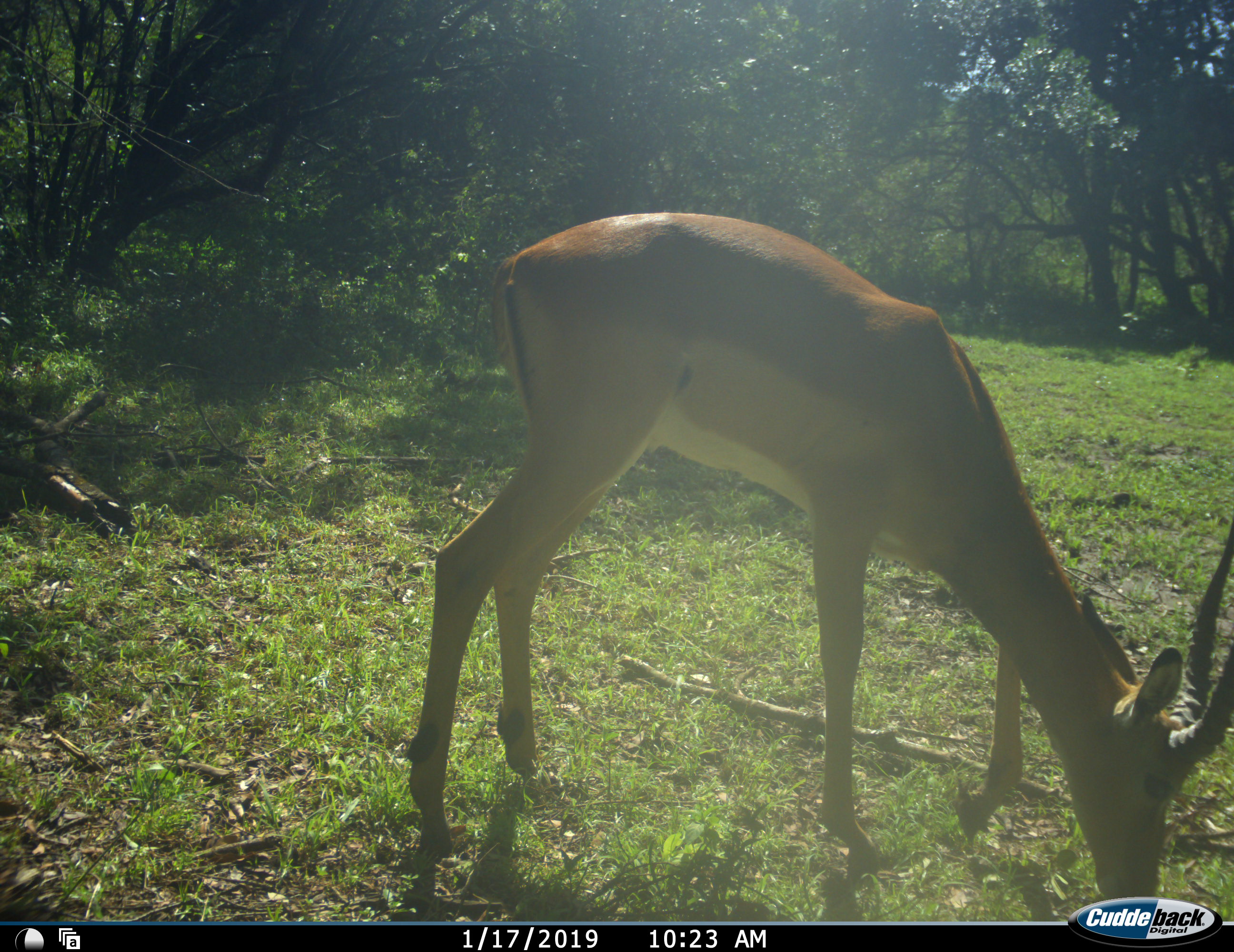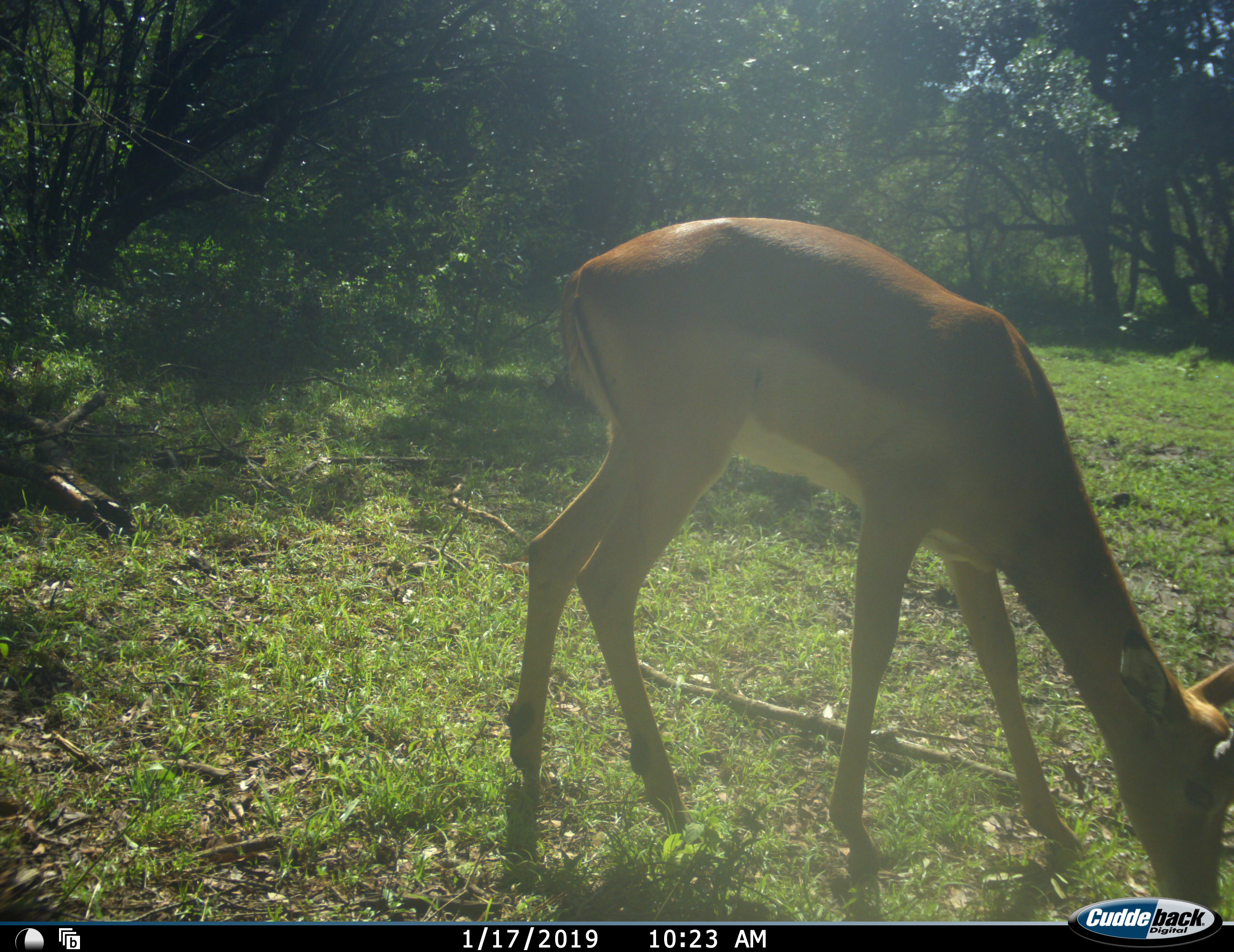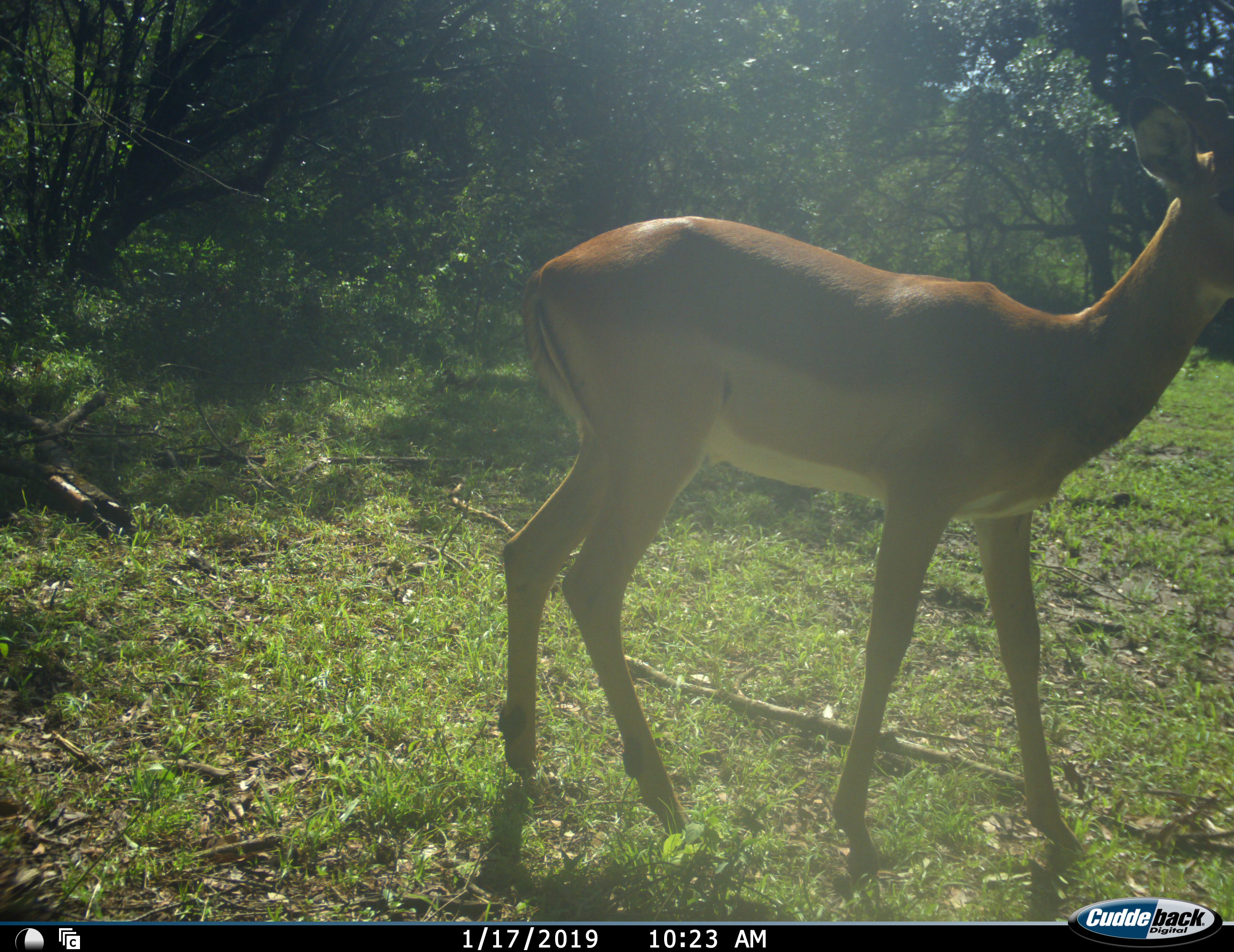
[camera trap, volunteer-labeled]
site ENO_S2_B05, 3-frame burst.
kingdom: Animalia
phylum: Chordata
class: Mammalia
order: Artiodactyla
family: Bovidae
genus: Aepyceros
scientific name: Aepyceros melampus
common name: impala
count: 1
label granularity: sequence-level